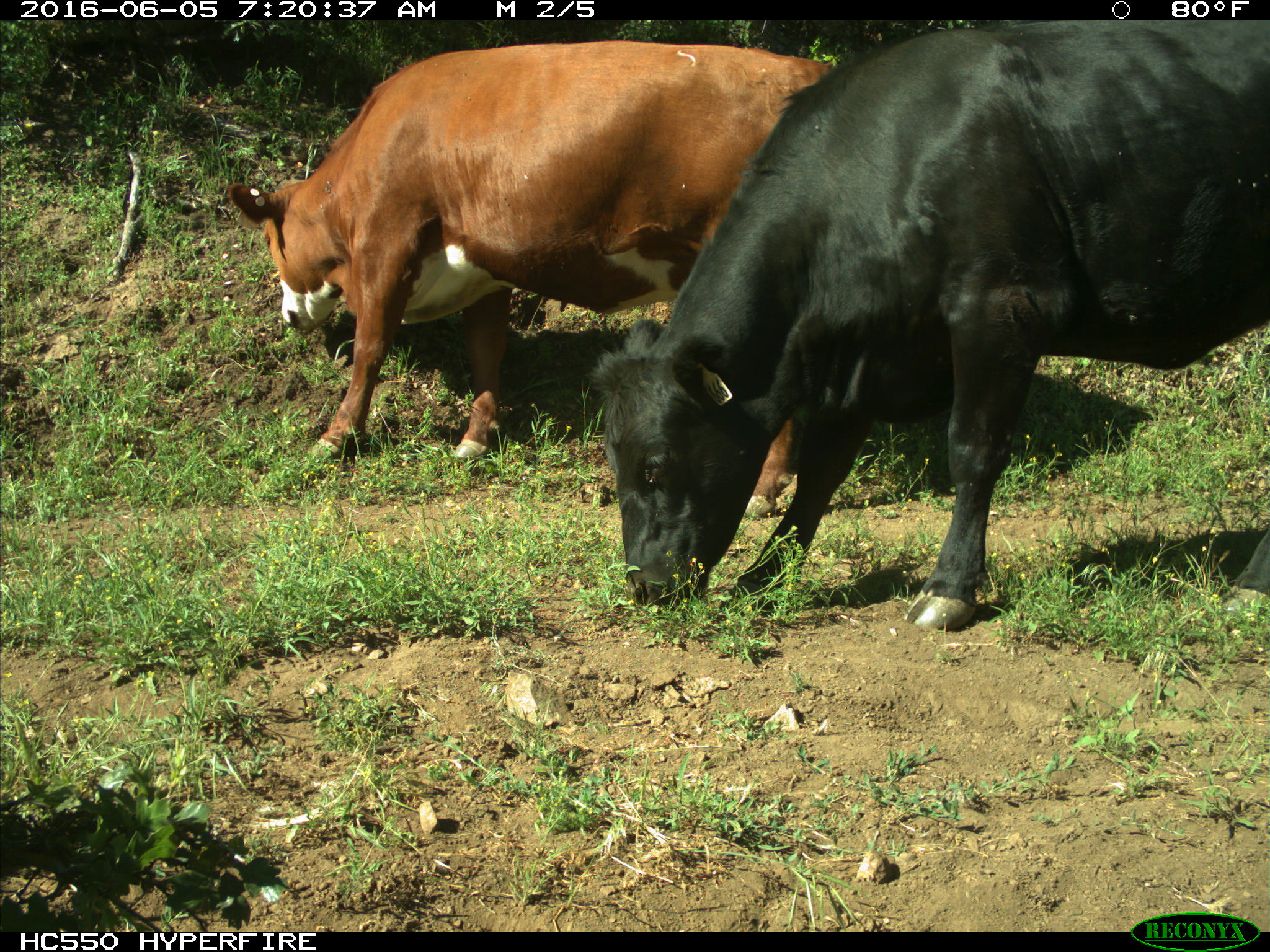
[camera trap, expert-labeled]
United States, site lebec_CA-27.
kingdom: Animalia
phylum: Chordata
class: Mammalia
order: Artiodactyla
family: Bovidae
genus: Bos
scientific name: Bos taurus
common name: domestic cow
Bos taurus (domestic cow).